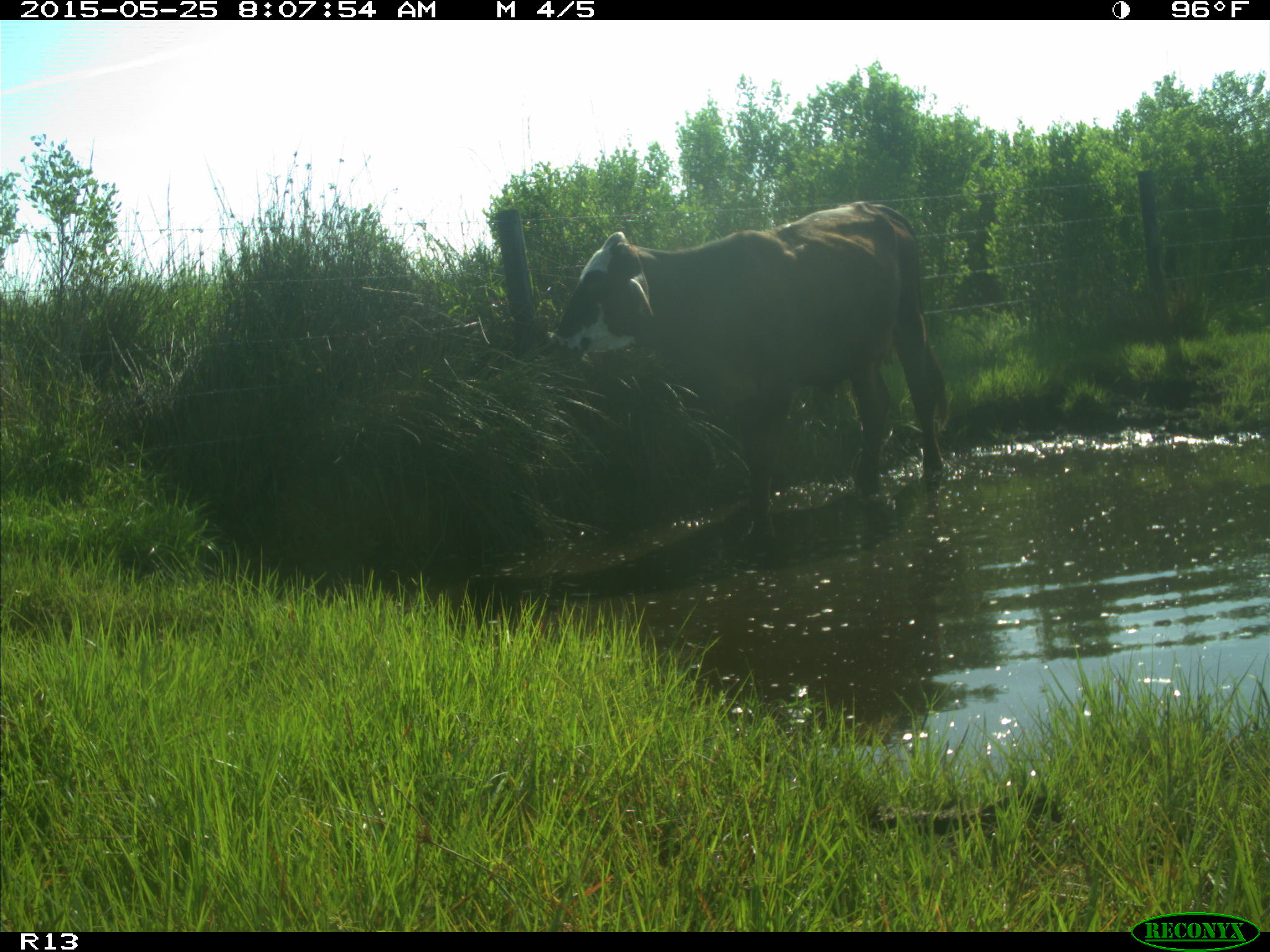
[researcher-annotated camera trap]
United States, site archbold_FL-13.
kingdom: Animalia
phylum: Chordata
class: Mammalia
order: Artiodactyla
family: Bovidae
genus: Bos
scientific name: Bos taurus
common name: domestic cow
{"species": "Bos taurus (domestic cow)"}